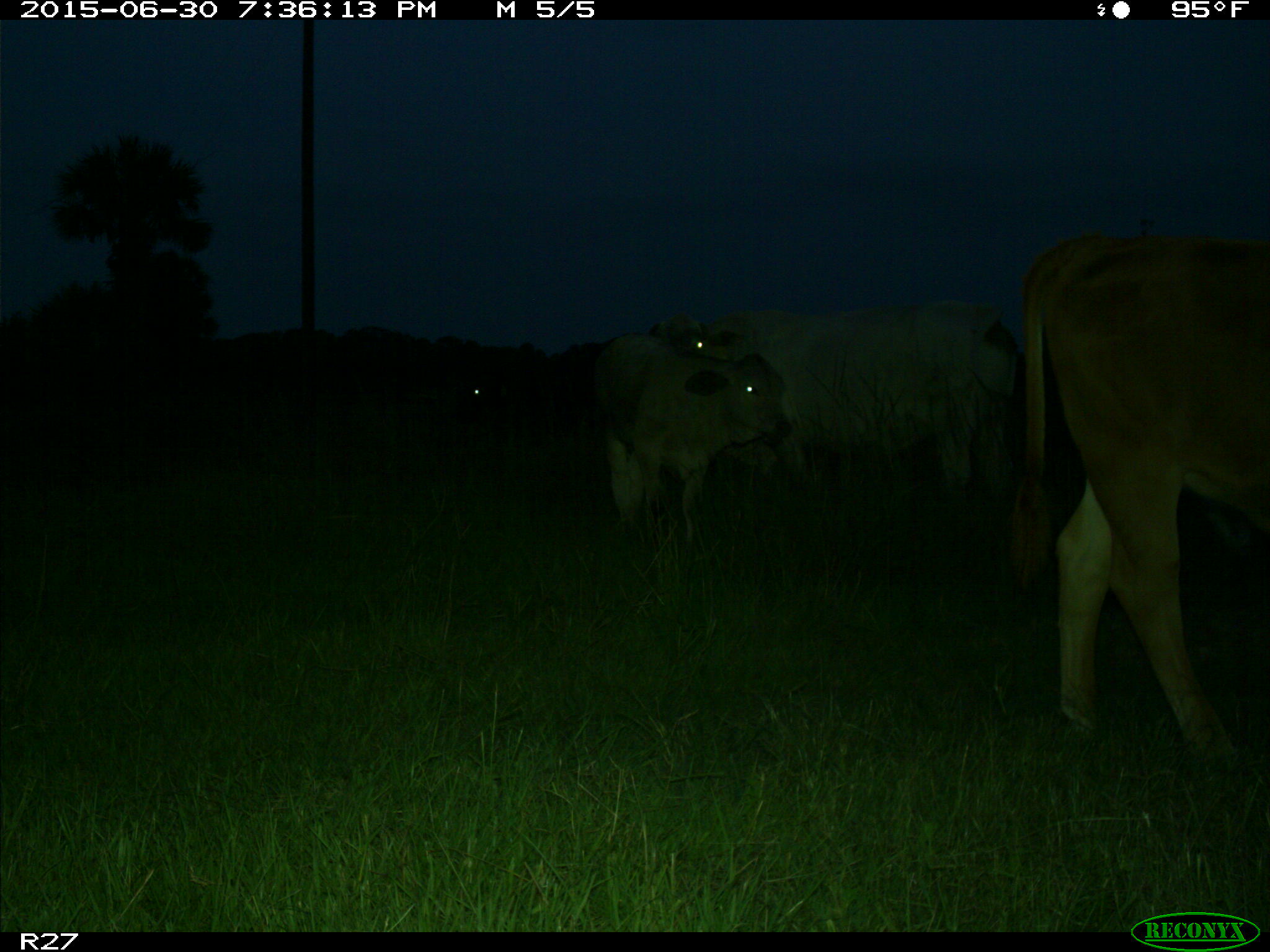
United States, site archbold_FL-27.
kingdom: Animalia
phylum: Chordata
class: Mammalia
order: Artiodactyla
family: Bovidae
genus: Bos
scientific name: Bos taurus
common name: domestic cow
Bos taurus (domestic cow).